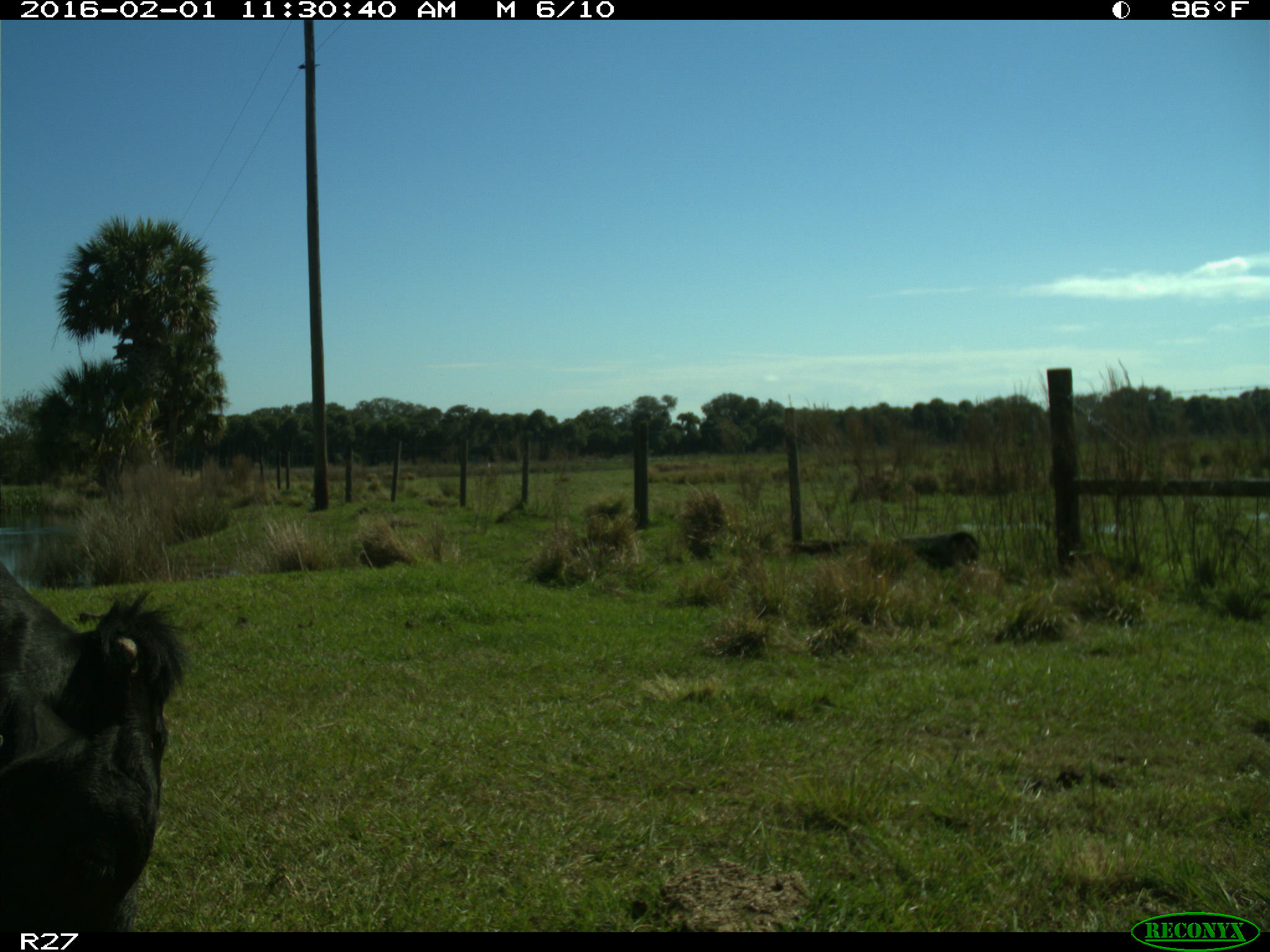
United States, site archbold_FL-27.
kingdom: Animalia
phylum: Chordata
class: Mammalia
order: Artiodactyla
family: Bovidae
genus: Bos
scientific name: Bos taurus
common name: domestic cow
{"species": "Bos taurus (domestic cow)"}